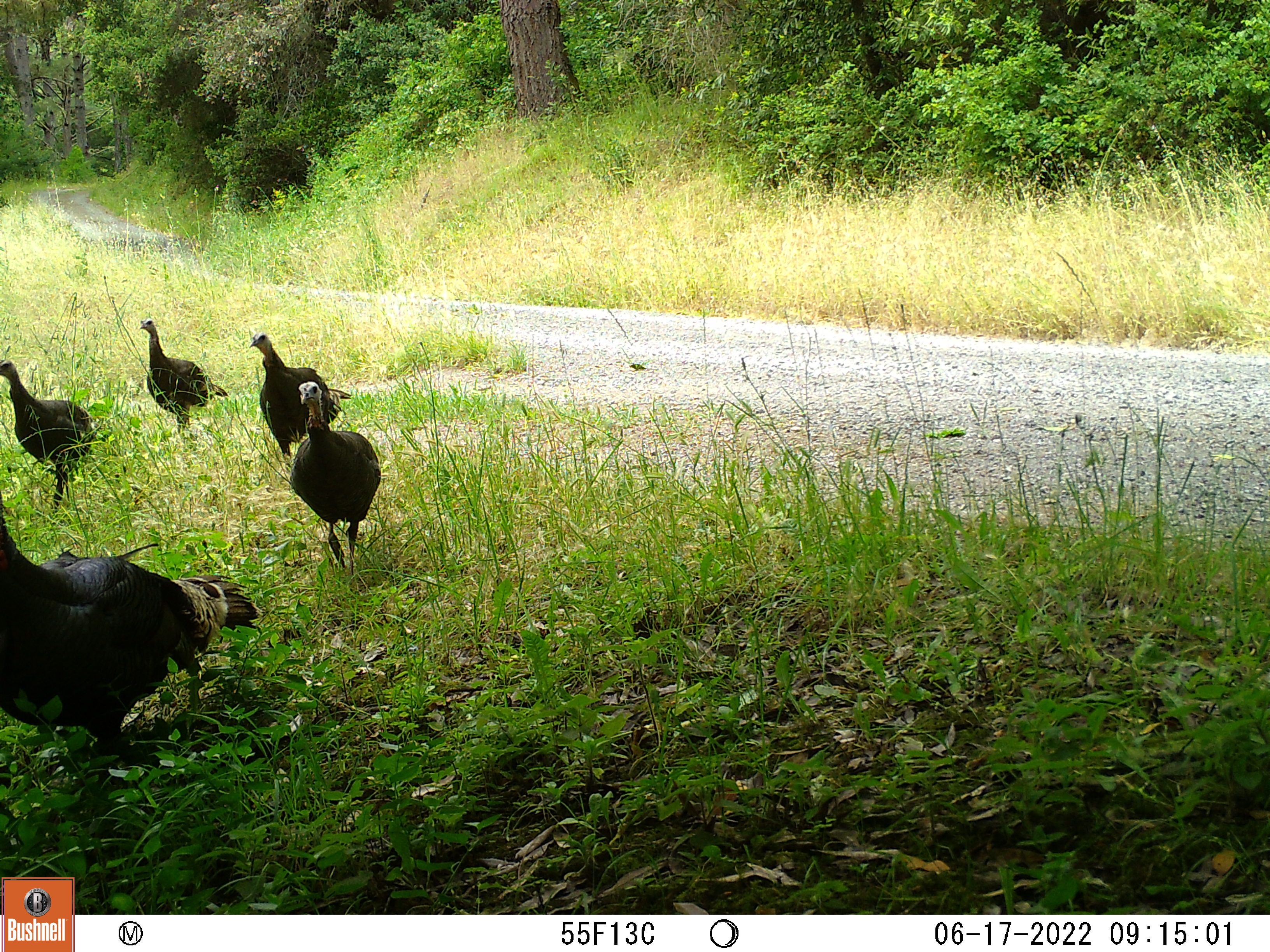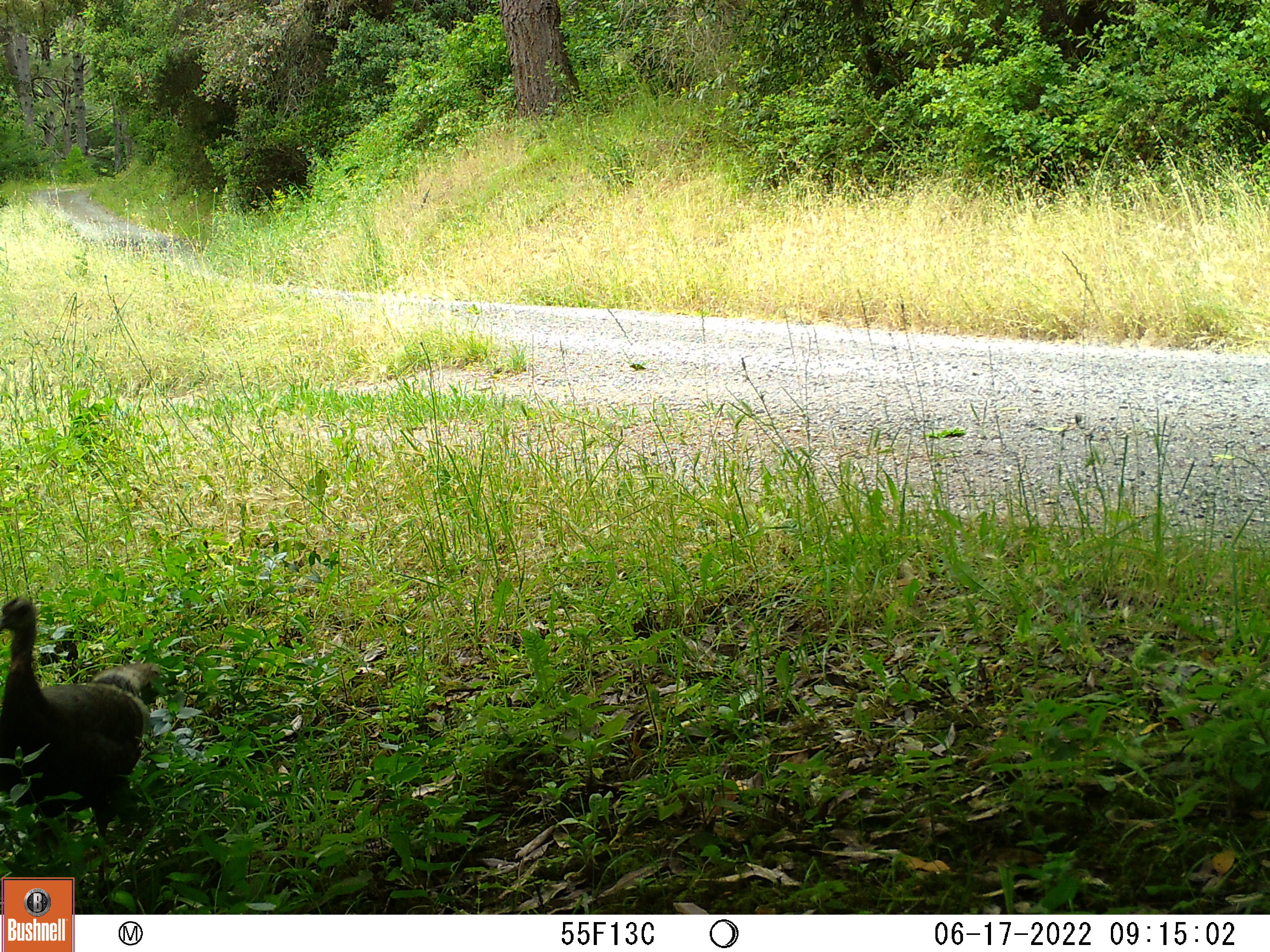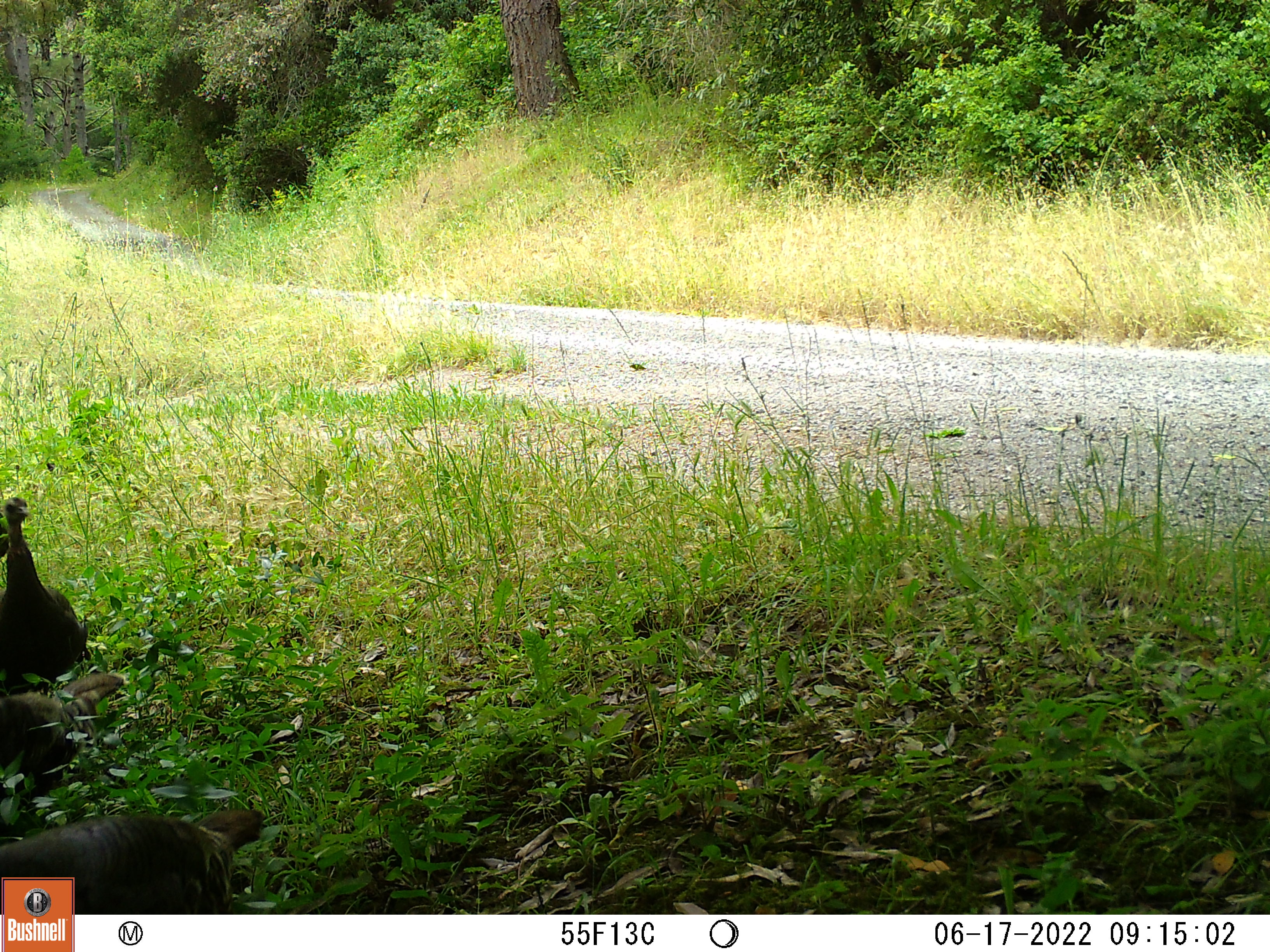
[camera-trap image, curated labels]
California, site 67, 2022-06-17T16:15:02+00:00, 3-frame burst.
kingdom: Animalia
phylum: Chordata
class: Aves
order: Galliformes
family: Phasianidae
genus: Meleagris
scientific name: Meleagris gallopavo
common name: turkey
Turkey (Meleagris gallopavo).